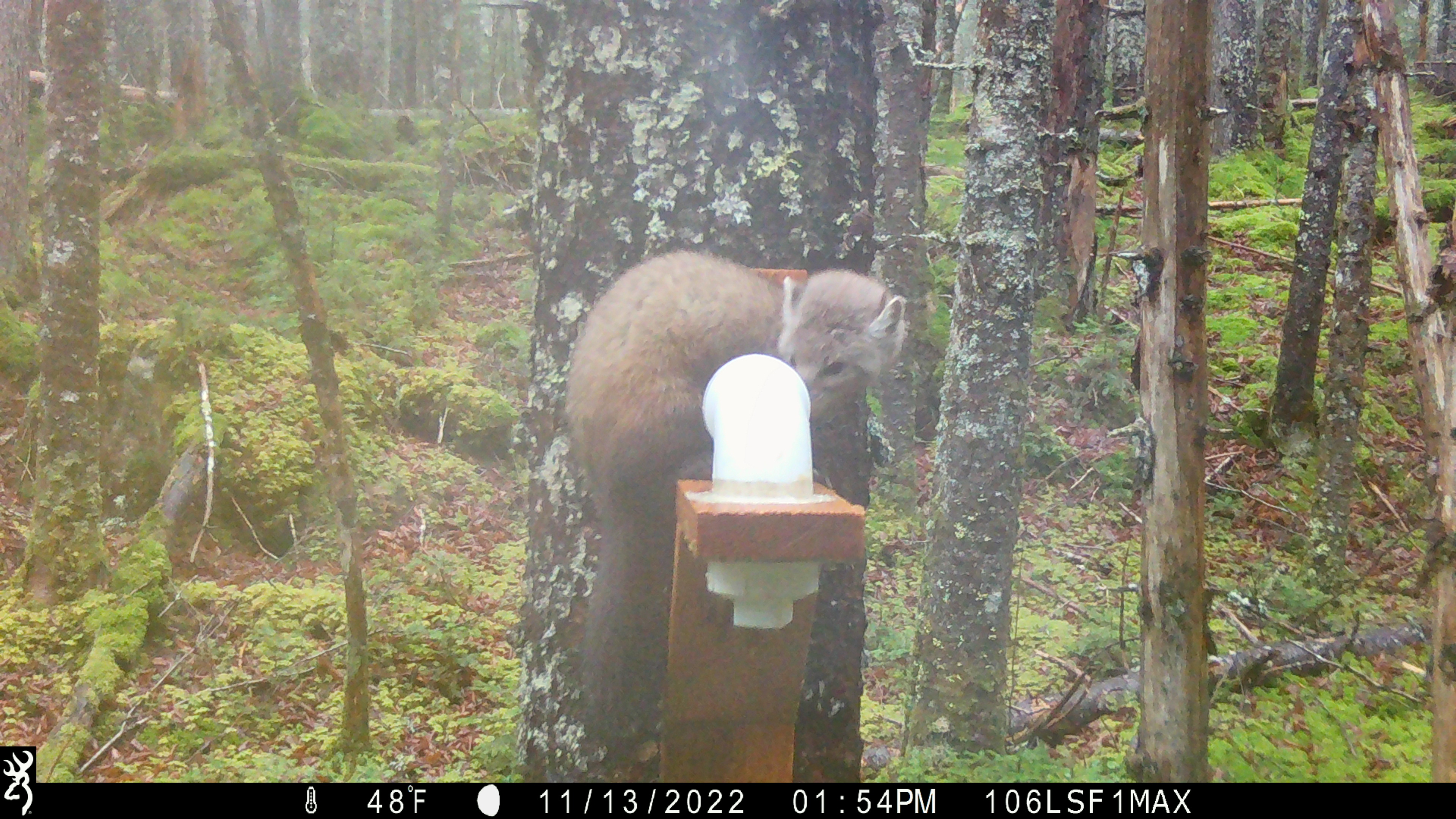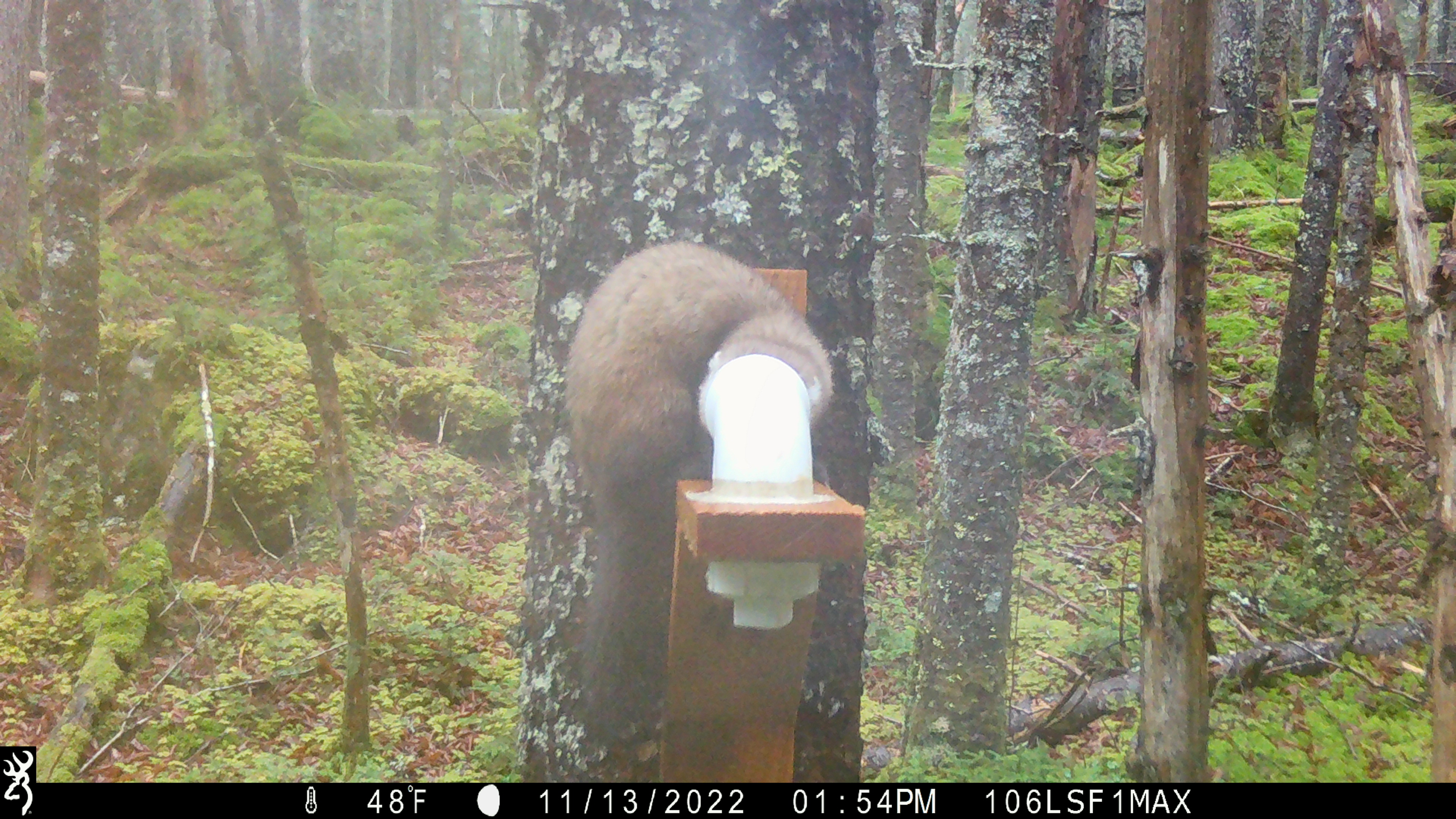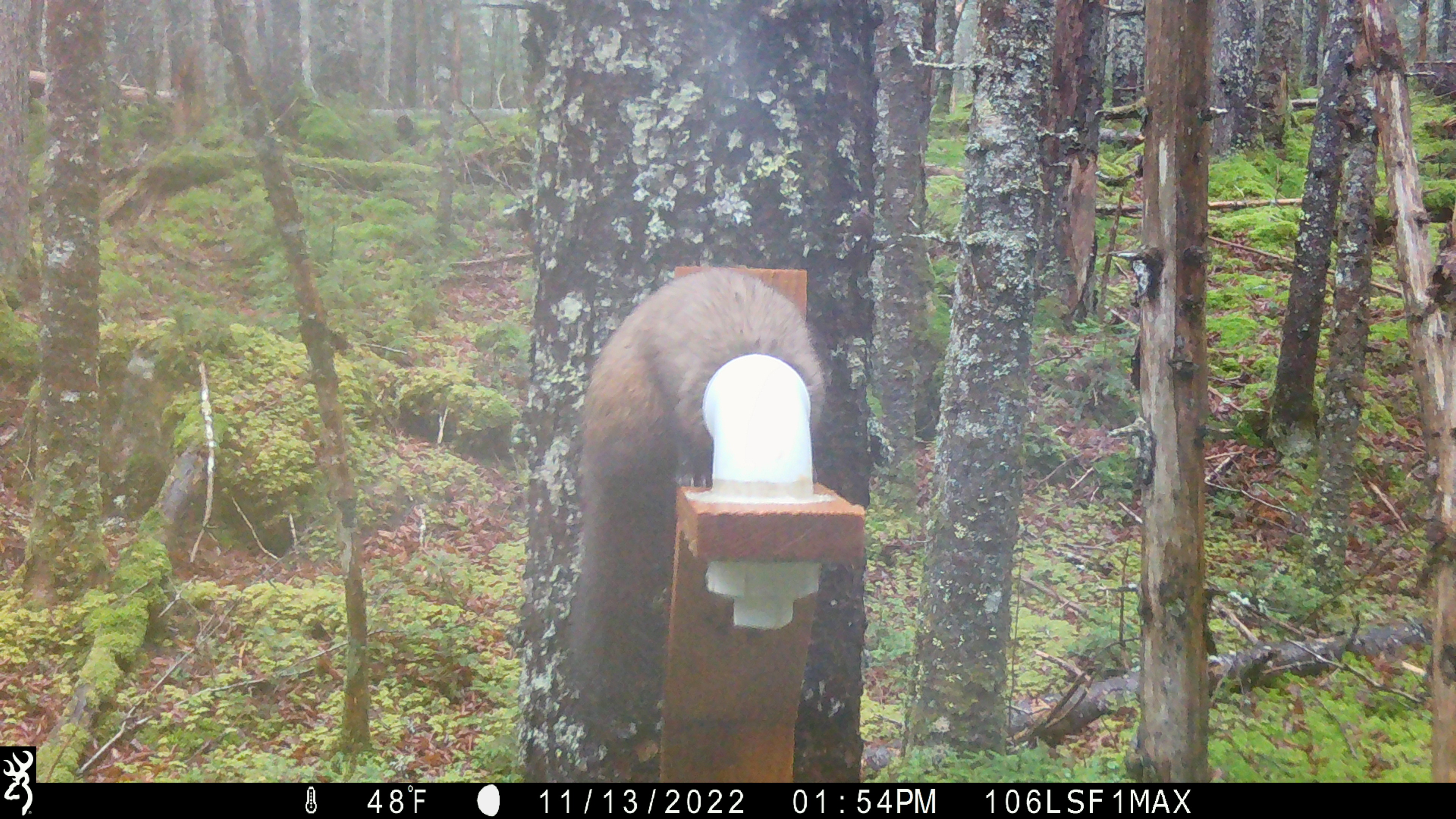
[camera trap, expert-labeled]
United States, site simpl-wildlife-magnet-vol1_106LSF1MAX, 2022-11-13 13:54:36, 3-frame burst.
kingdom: Animalia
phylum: Chordata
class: Mammalia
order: Carnivora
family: Mustelidae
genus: Martes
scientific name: Martes americana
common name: american marten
American marten (Martes americana).